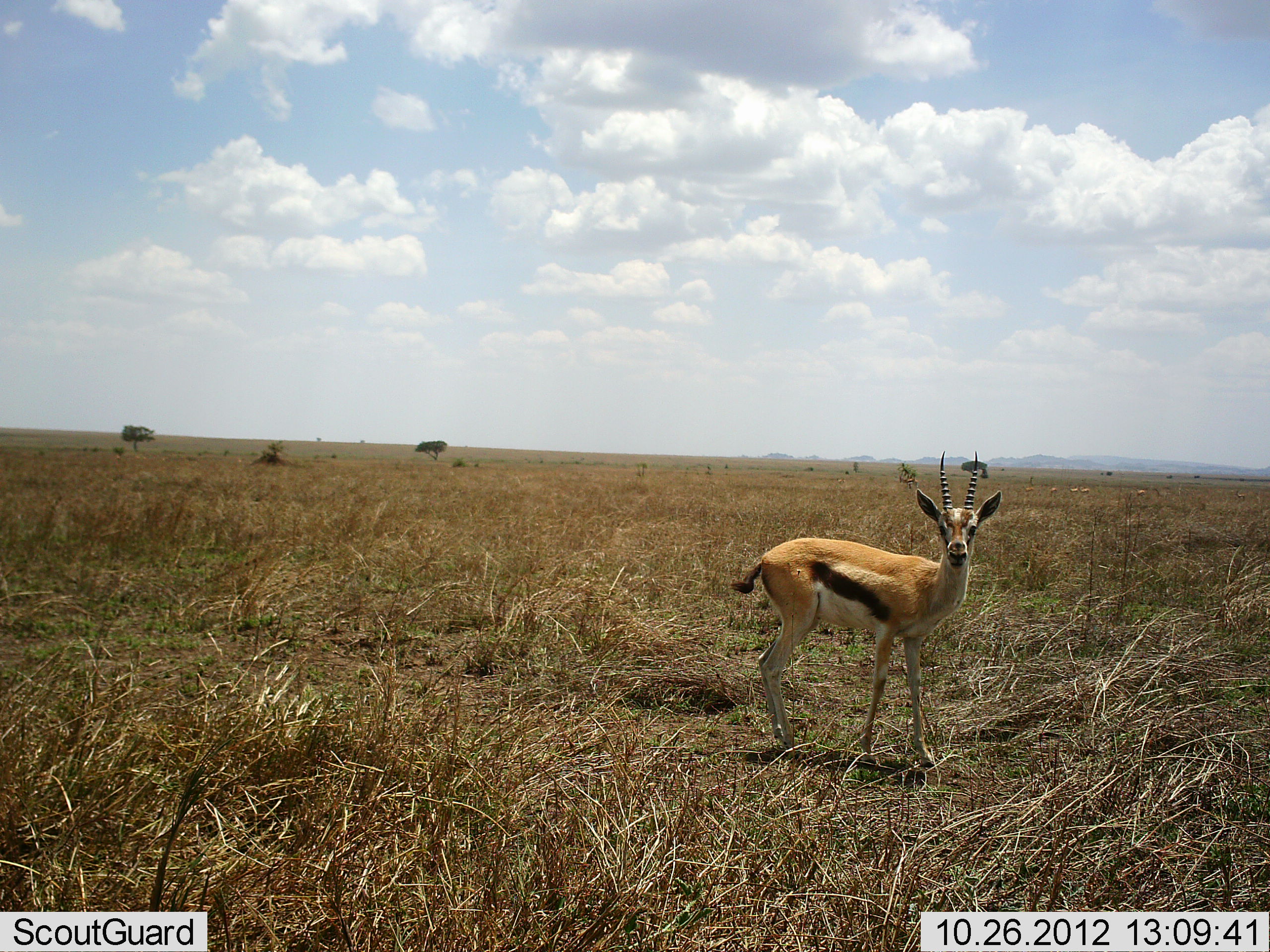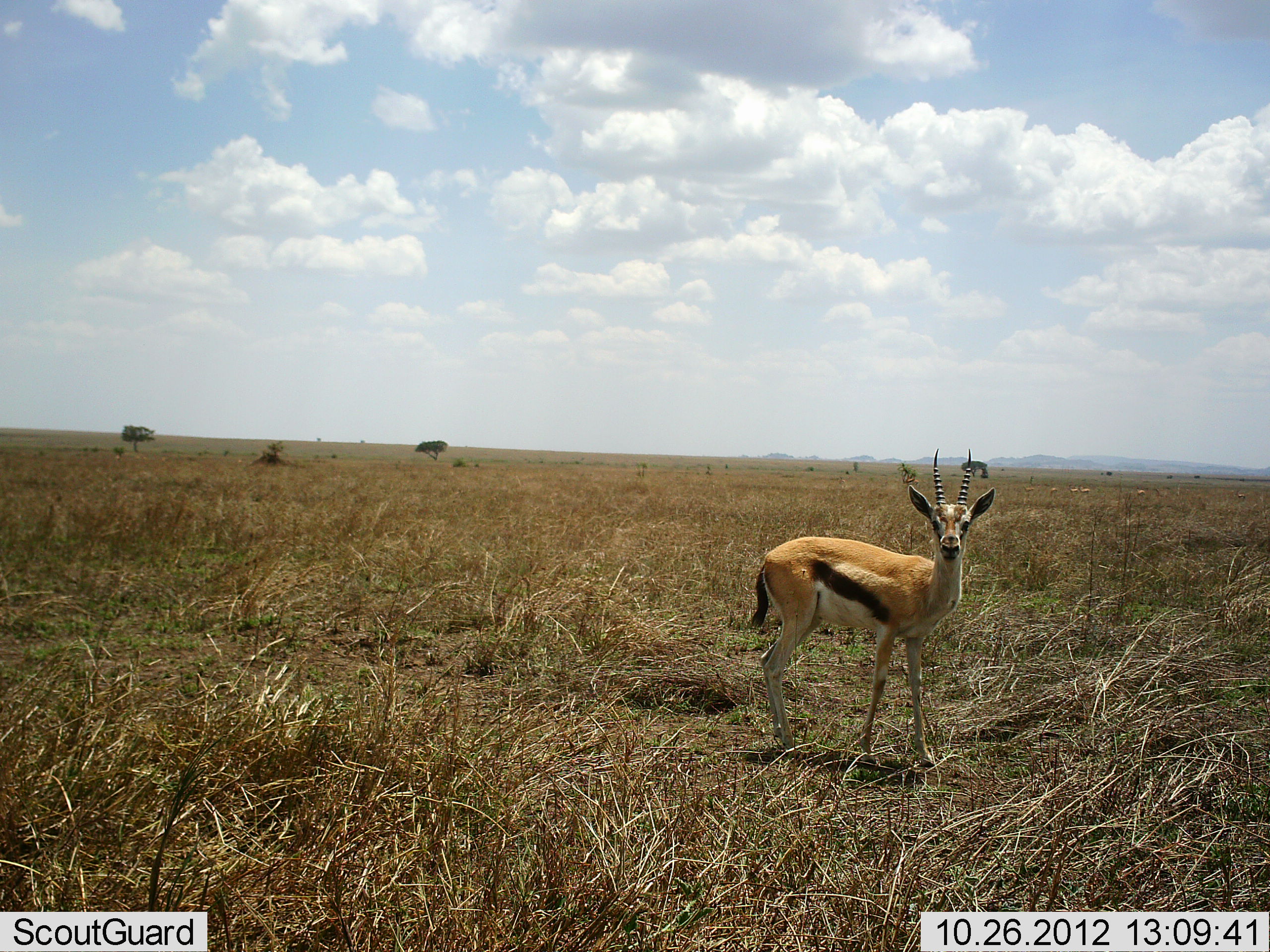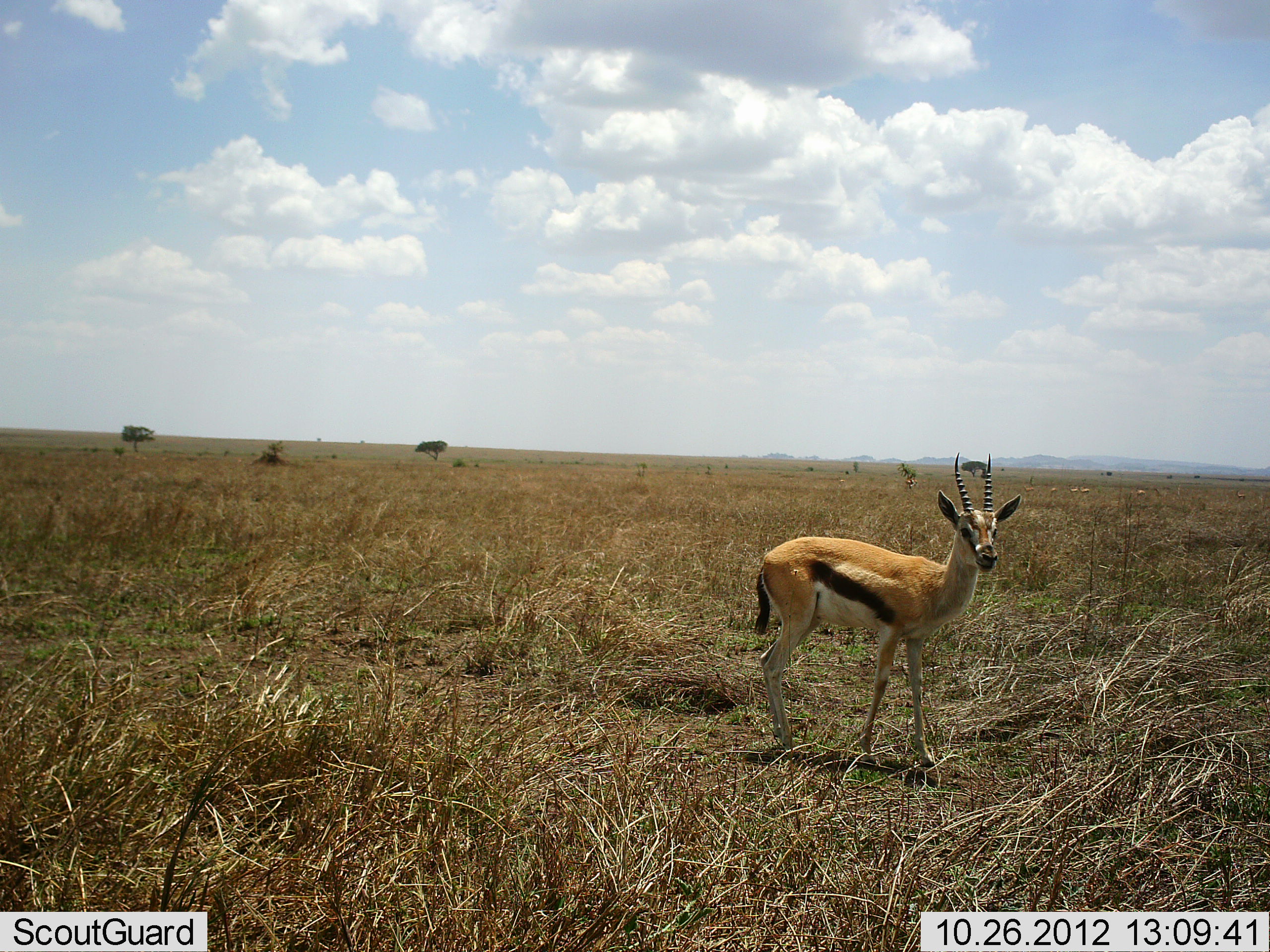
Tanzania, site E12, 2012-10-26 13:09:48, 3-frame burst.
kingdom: Animalia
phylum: Chordata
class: Mammalia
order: Artiodactyla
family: Bovidae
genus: Eudorcas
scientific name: Eudorcas thomsonii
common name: thomson's gazelle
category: gazellethomsons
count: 1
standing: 100%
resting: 0%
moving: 0%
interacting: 0%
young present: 0%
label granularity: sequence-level